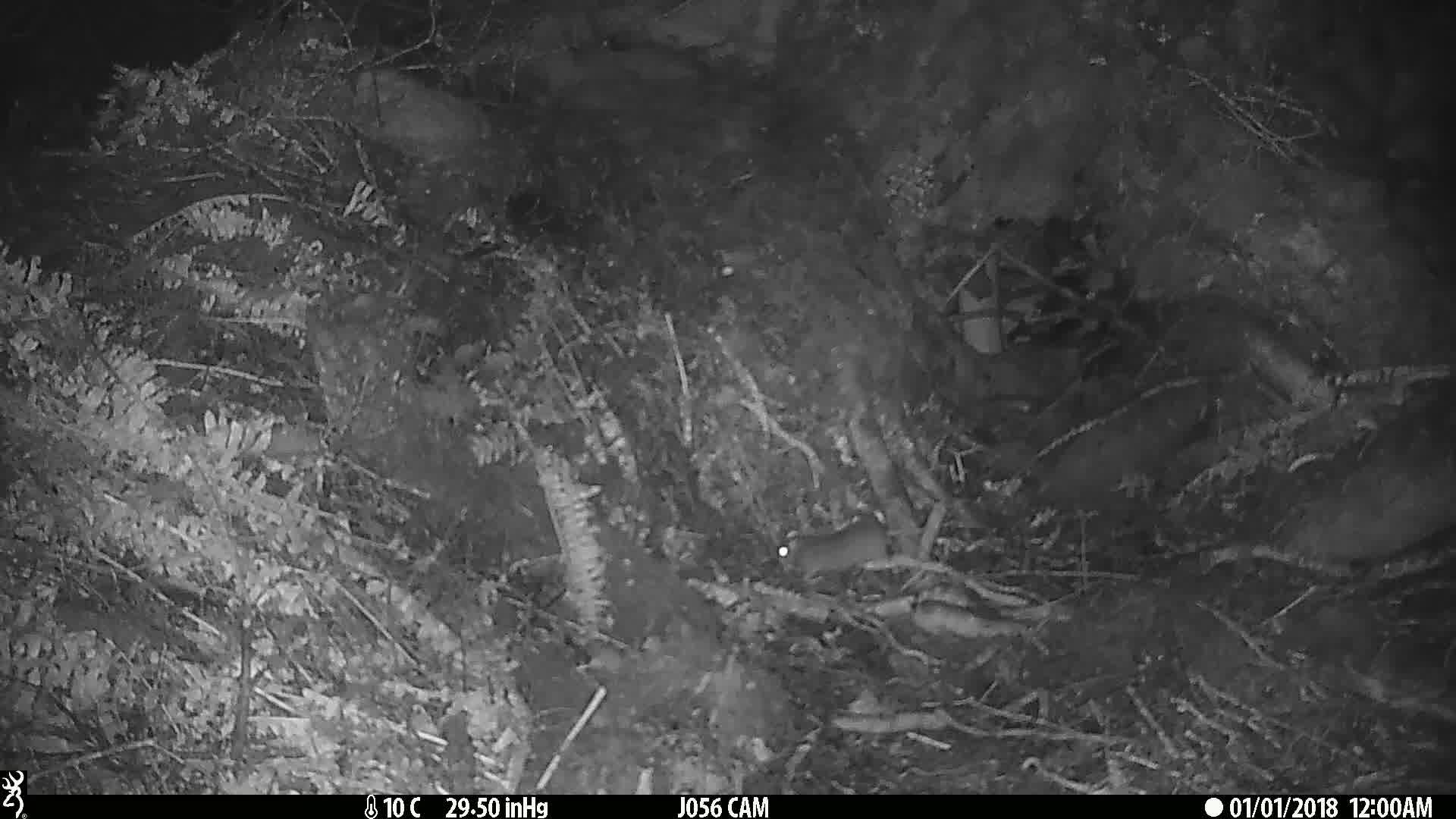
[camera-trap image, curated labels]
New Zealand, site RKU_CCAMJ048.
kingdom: Animalia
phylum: Chordata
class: Mammalia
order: Rodentia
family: Muridae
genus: Rattus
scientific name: Rattus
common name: rat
Rat (Rattus).